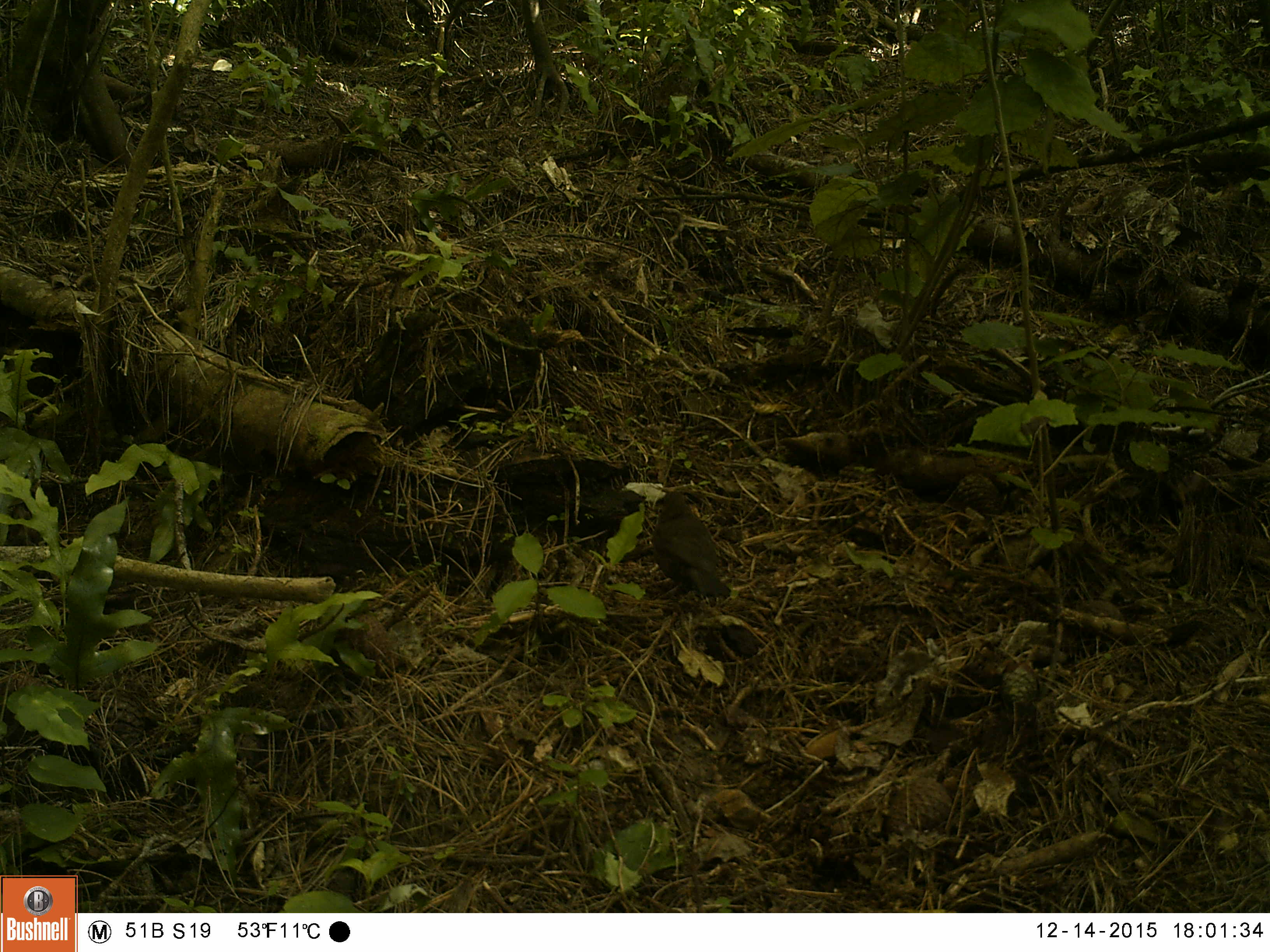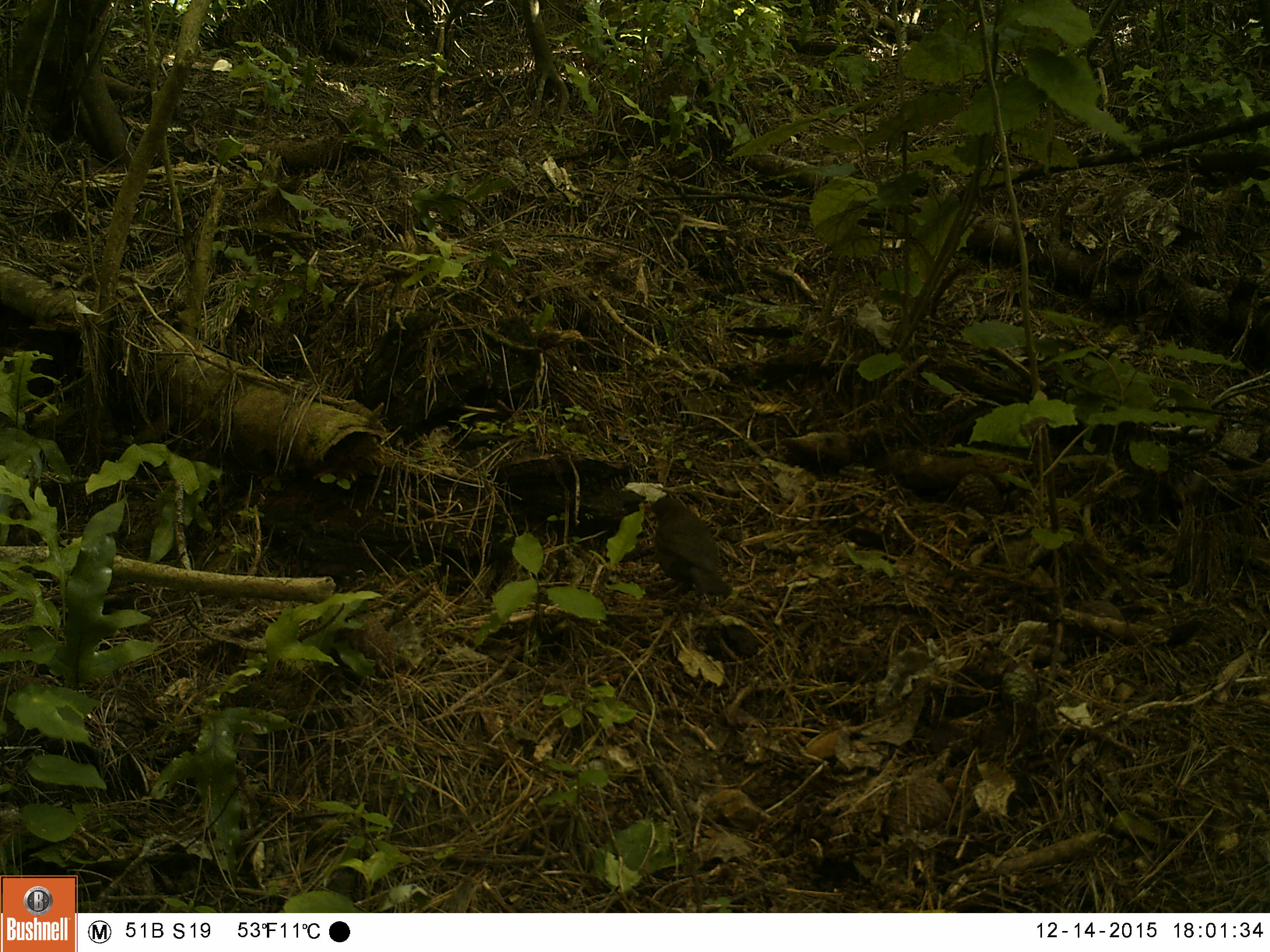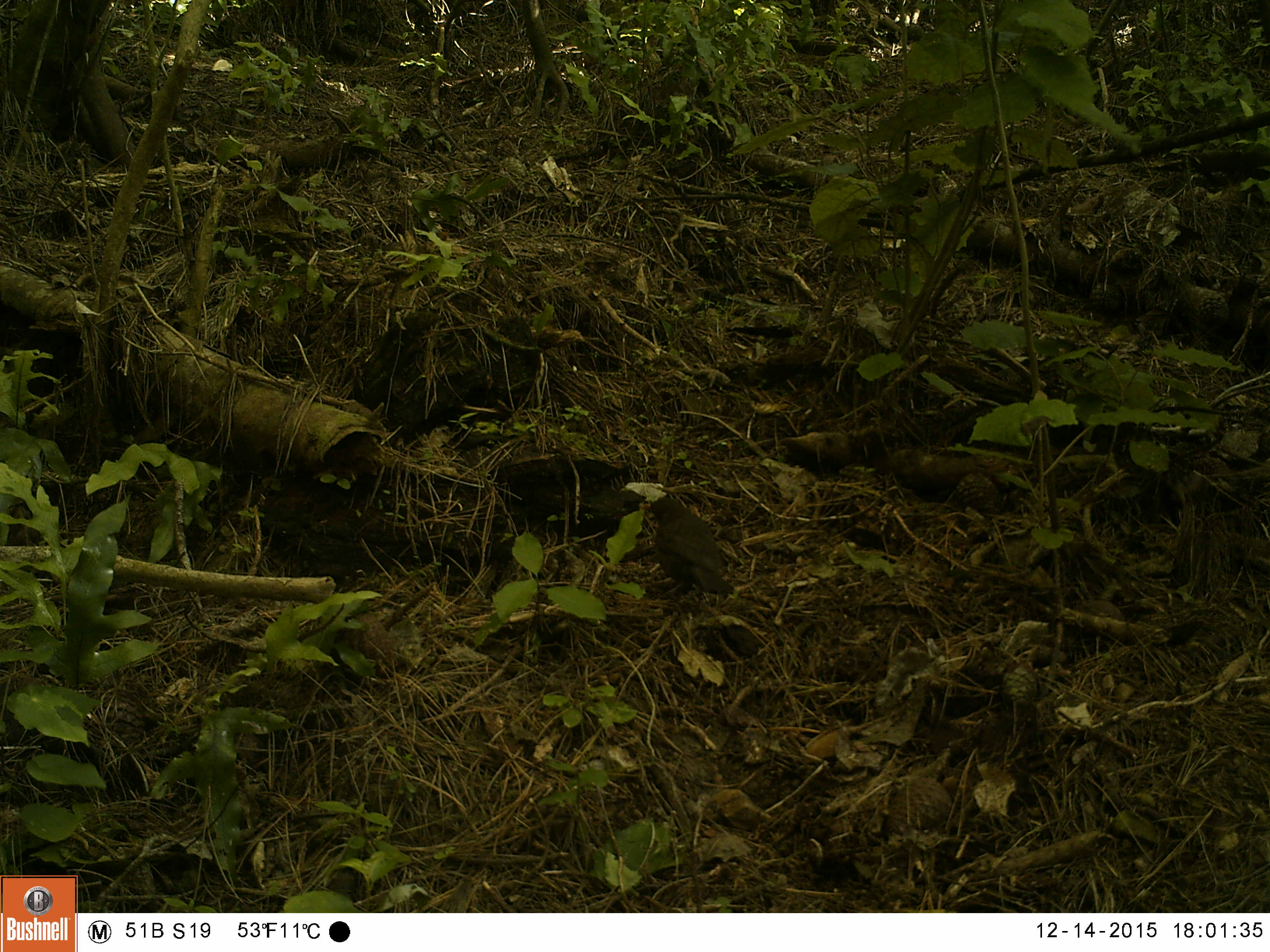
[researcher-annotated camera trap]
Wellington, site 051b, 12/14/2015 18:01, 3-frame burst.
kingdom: Animalia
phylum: Chordata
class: Aves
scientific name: Aves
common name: bird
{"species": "bird (Aves)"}